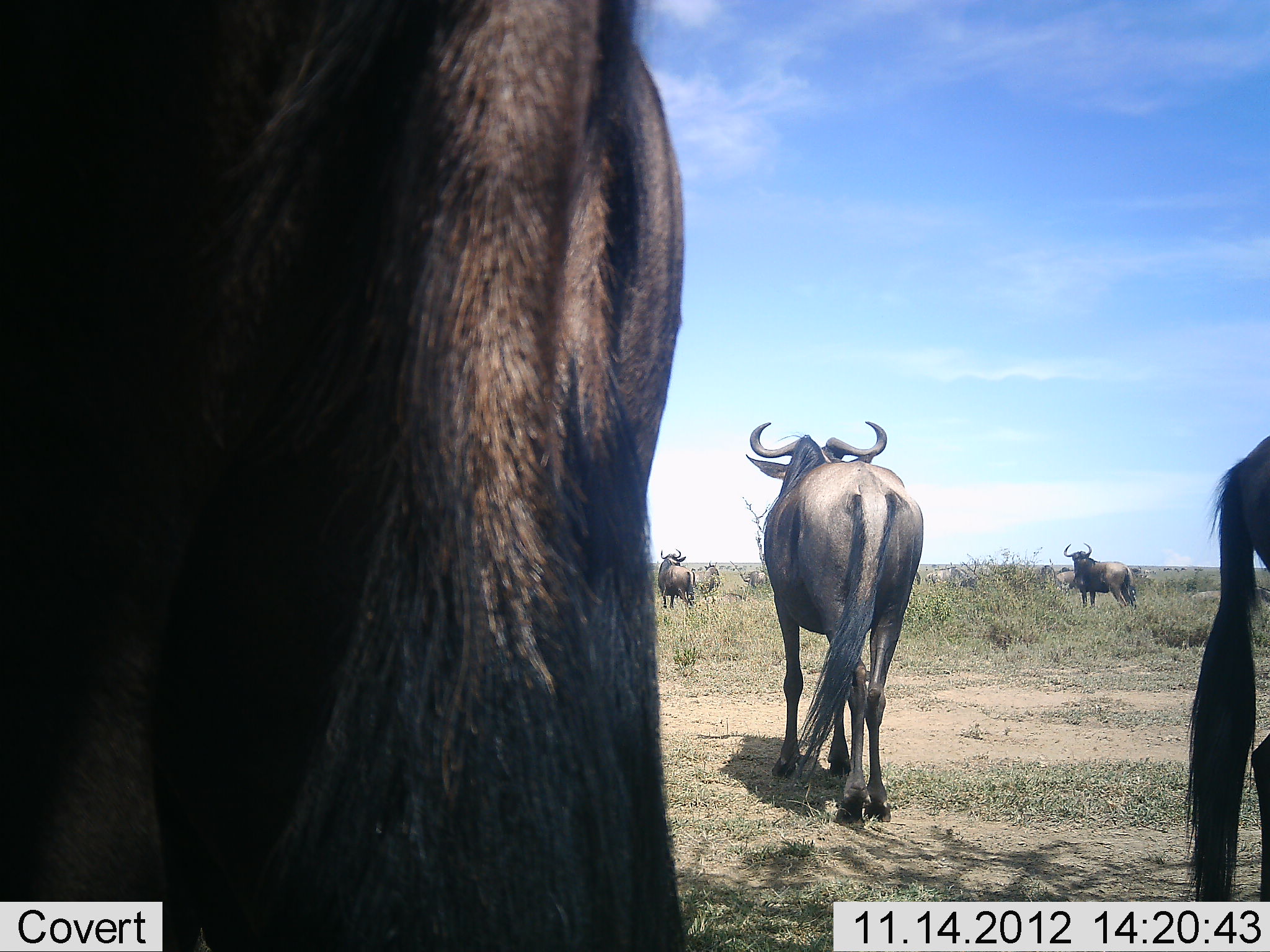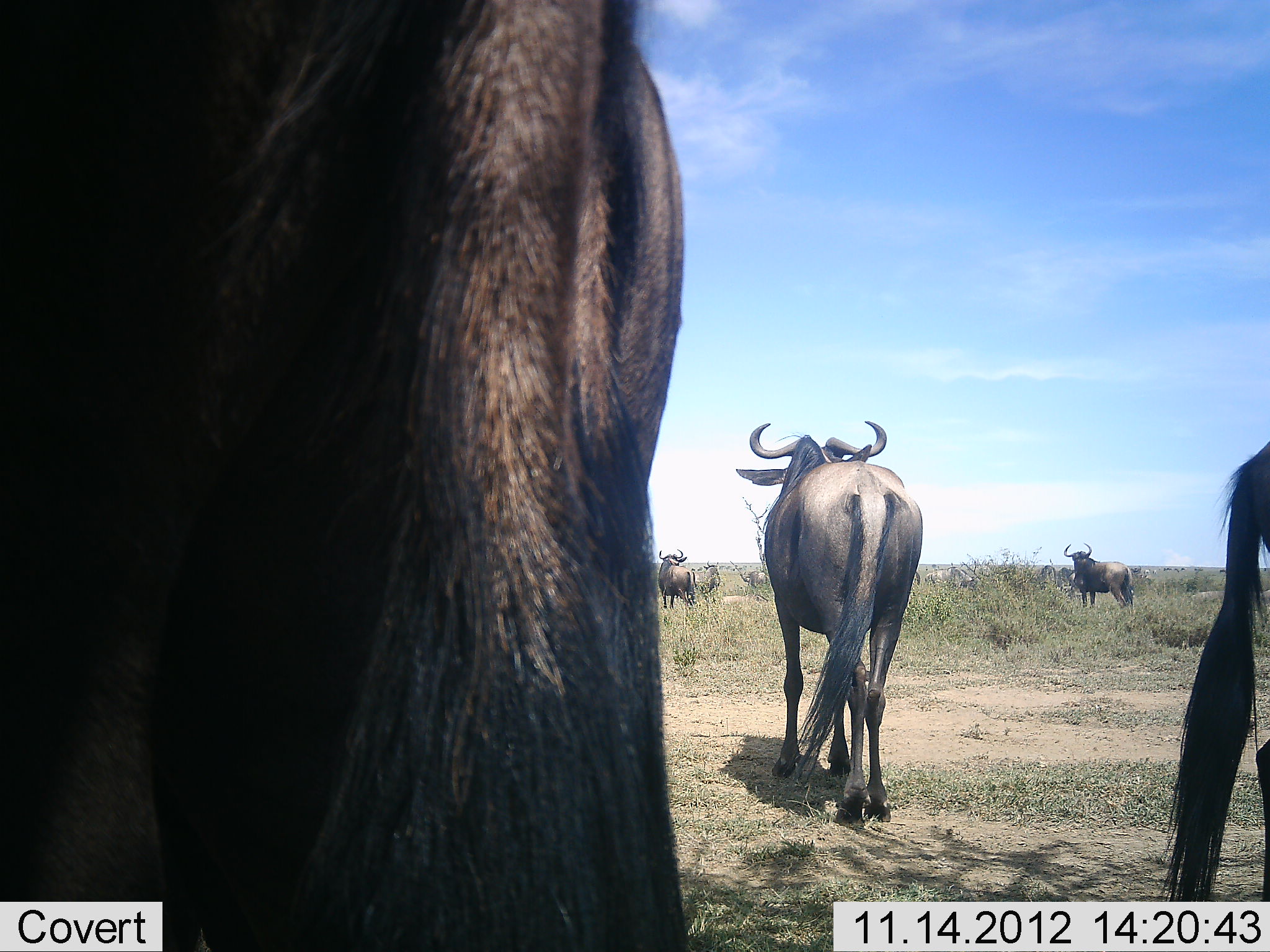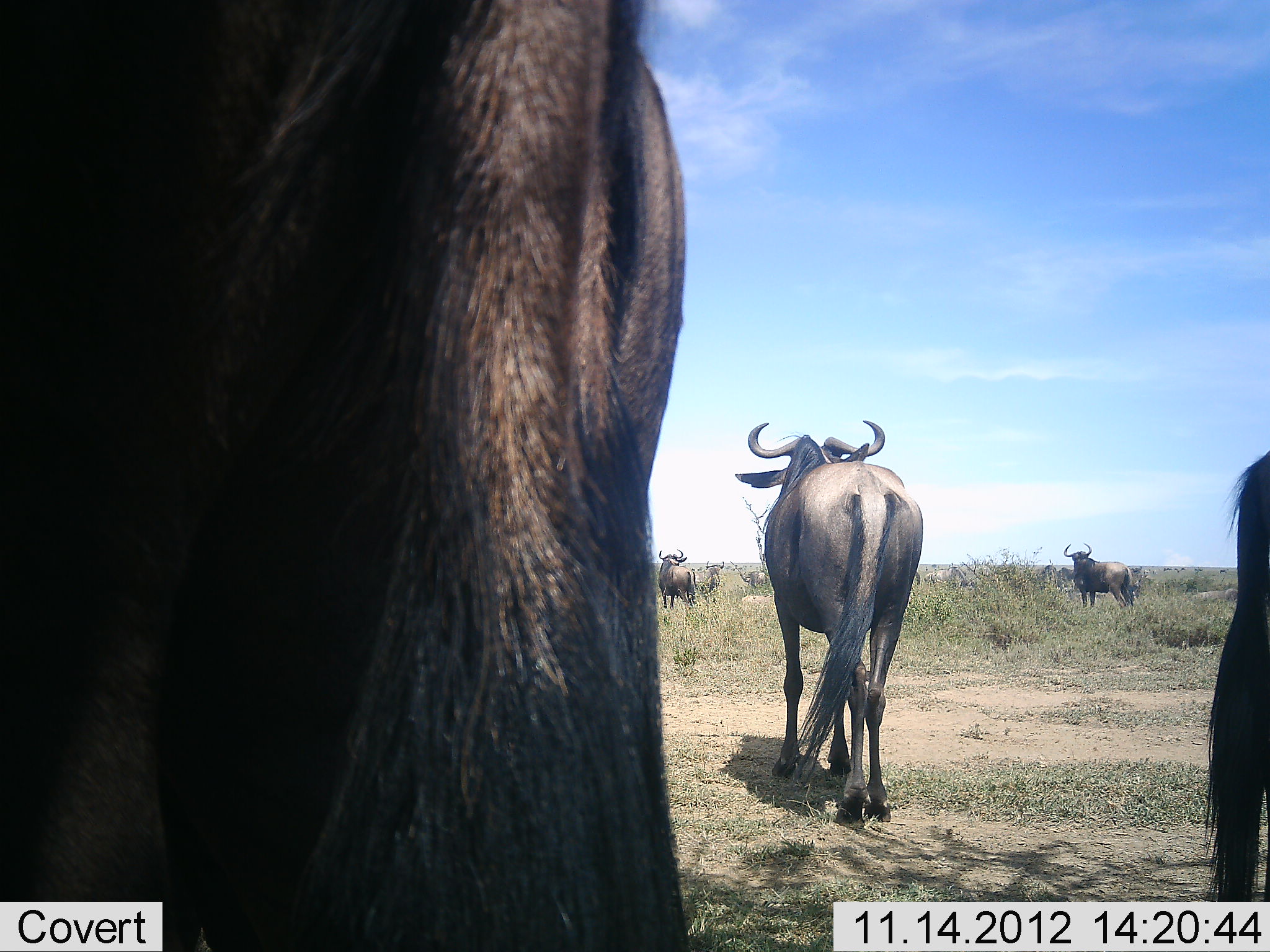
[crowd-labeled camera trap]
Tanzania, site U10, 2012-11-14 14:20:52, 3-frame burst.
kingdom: Animalia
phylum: Chordata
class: Mammalia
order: Artiodactyla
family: Bovidae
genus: Connochaetes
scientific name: Connochaetes taurinus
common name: blue wildebeest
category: wildebeest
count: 8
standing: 100%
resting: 0%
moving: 10%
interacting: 10%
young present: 10%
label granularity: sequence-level